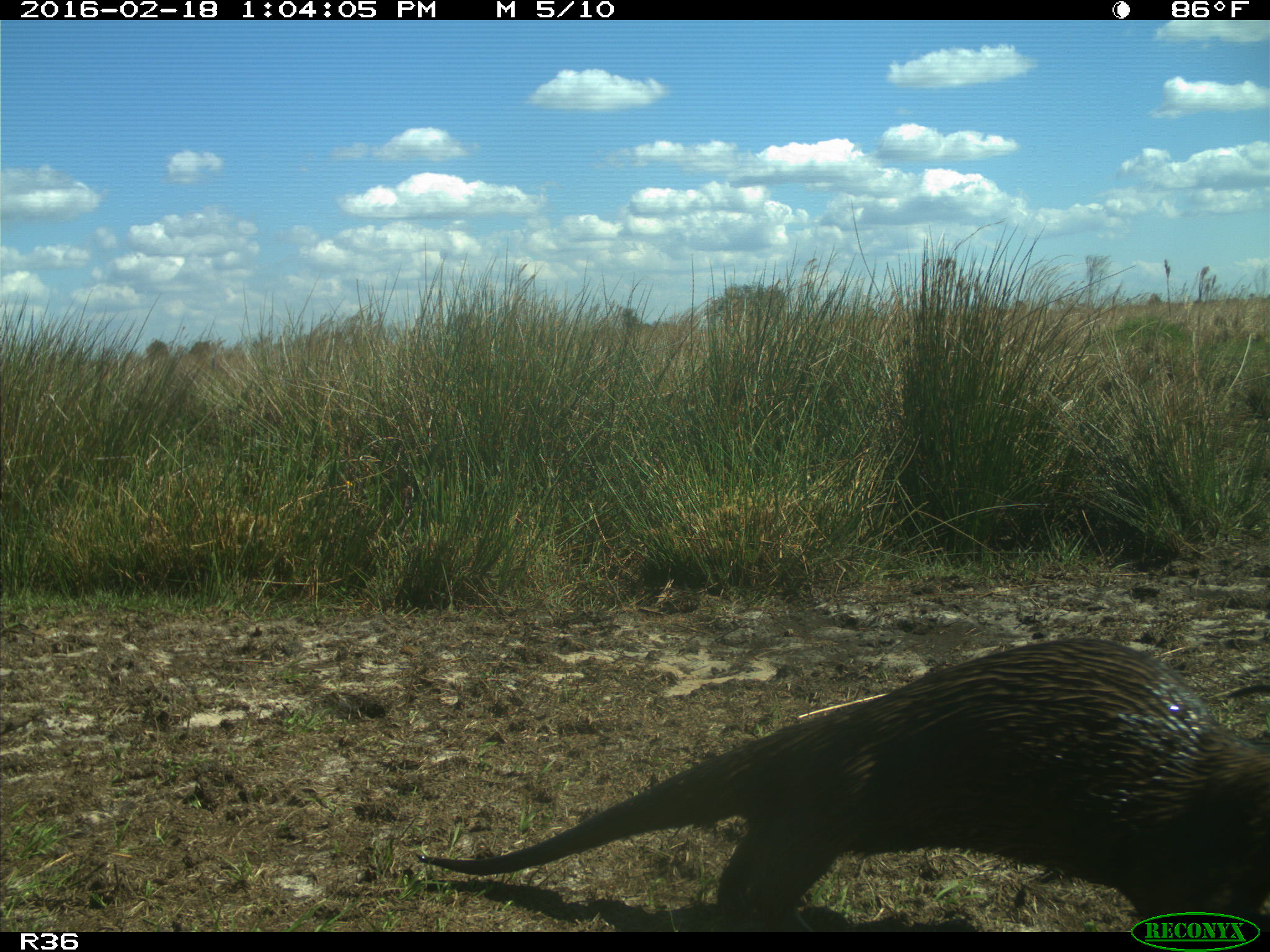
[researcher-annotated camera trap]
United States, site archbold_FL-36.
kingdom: Animalia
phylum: Chordata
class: Mammalia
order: Carnivora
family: Mustelidae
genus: Lontra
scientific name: Lontra canadensis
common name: north american river otter